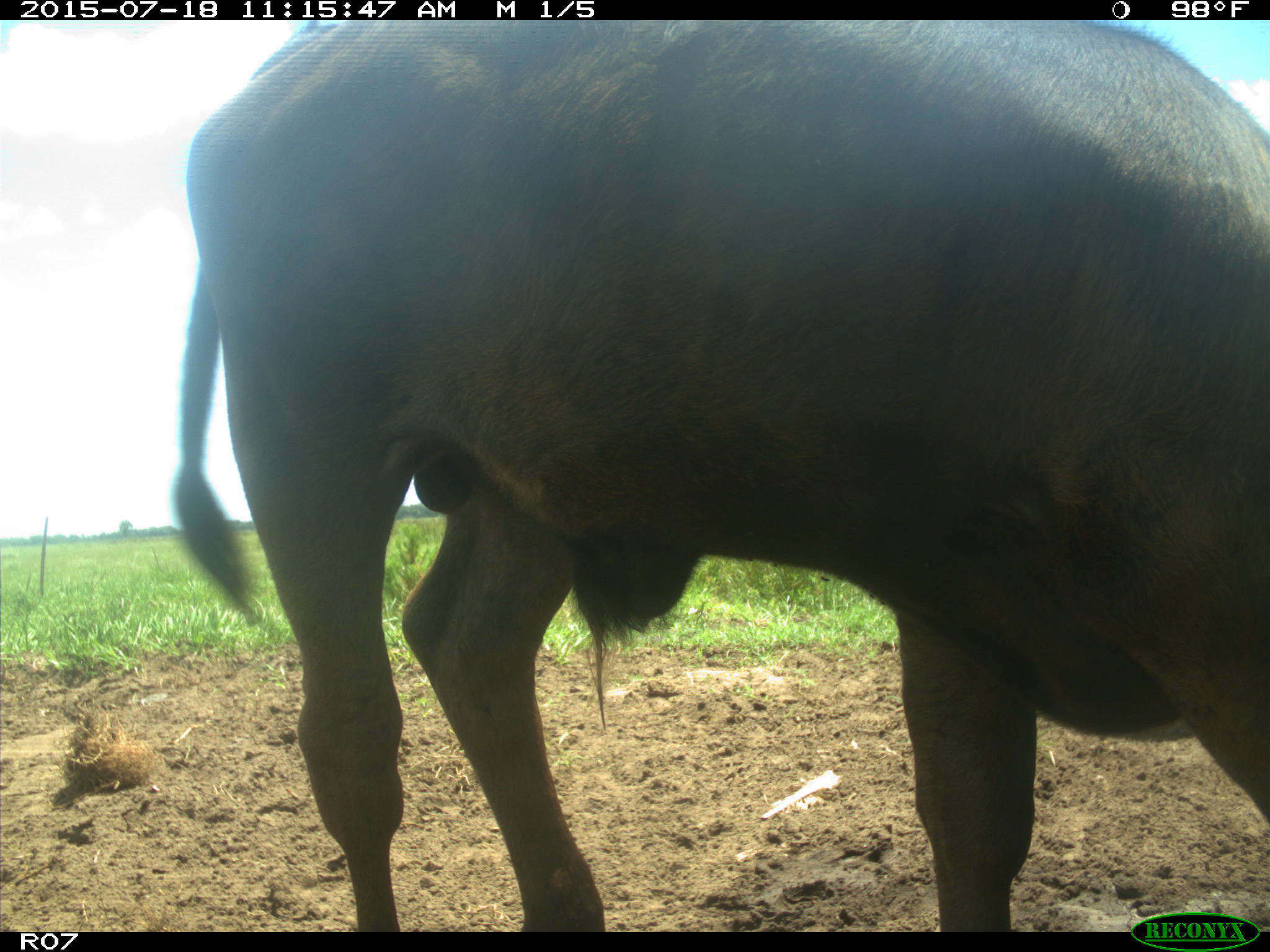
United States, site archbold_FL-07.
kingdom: Animalia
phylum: Chordata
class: Mammalia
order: Artiodactyla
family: Bovidae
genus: Bos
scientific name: Bos taurus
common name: domestic cow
Bos taurus (domestic cow).